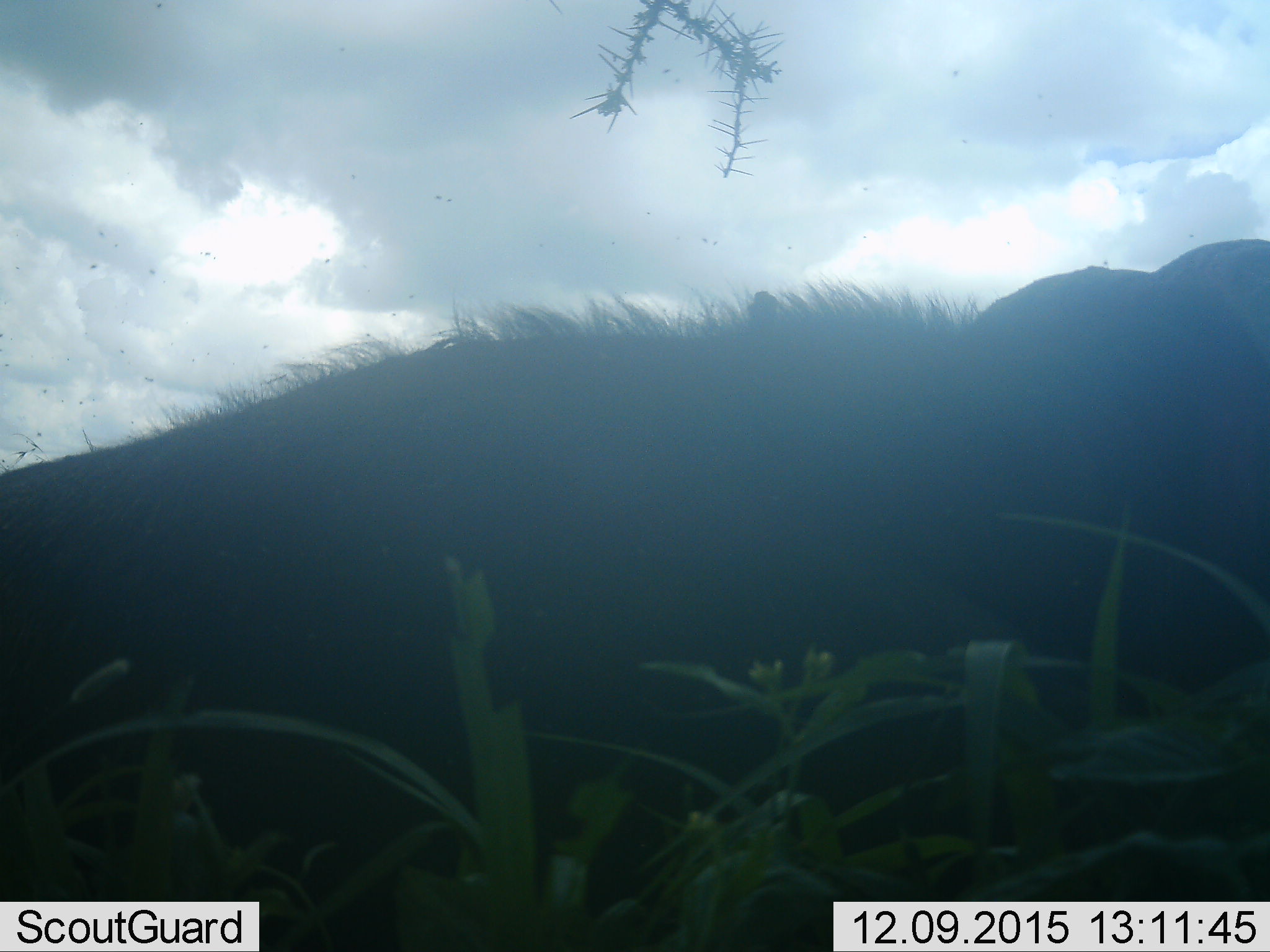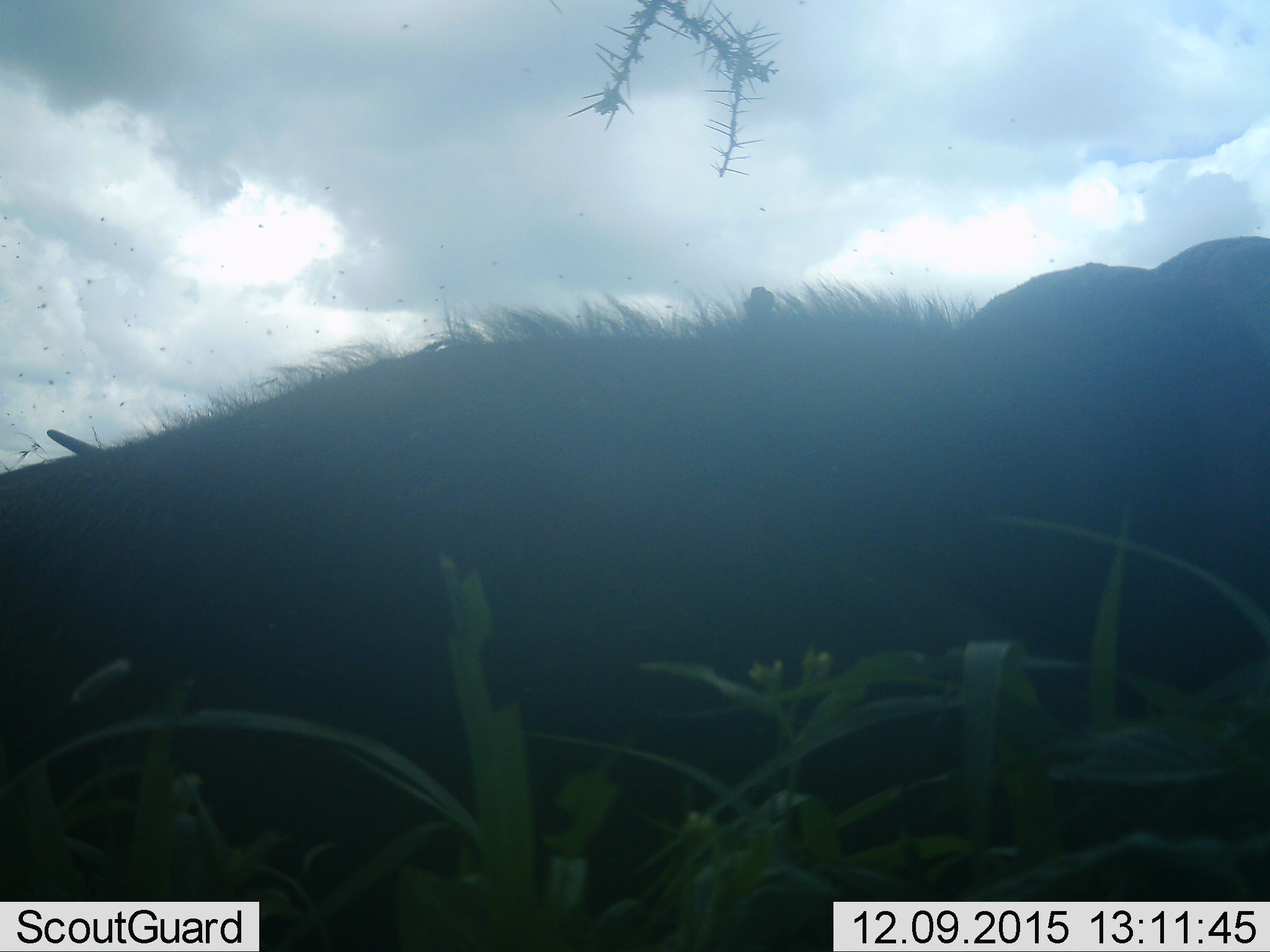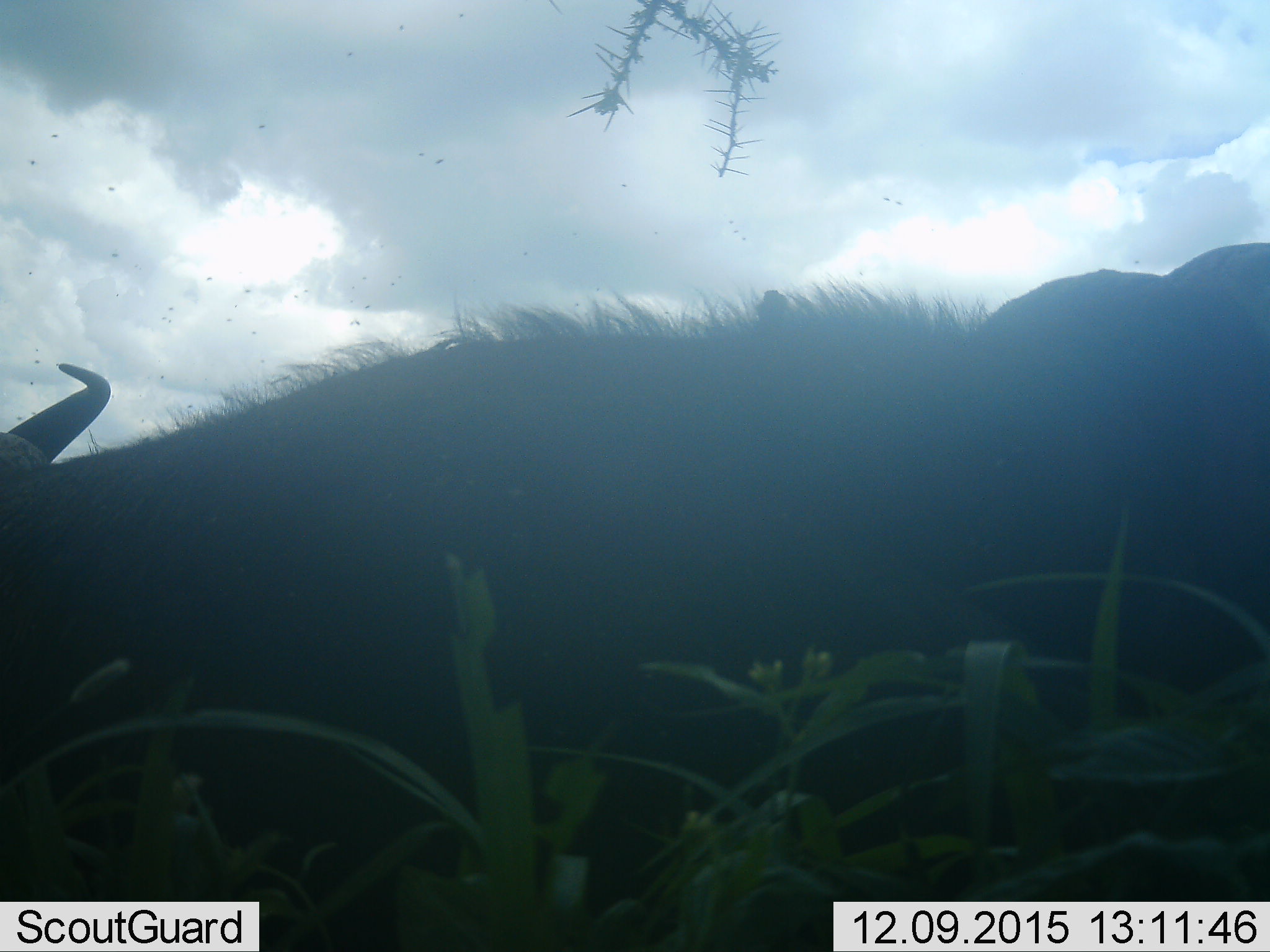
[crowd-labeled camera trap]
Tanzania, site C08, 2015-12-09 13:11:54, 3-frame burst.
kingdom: Animalia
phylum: Chordata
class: Mammalia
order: Artiodactyla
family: Bovidae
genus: Connochaetes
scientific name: Connochaetes taurinus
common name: blue wildebeest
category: wildebeest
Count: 1.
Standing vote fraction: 20%.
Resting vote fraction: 60%.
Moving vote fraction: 0%.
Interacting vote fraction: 0%.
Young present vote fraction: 0%.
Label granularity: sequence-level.